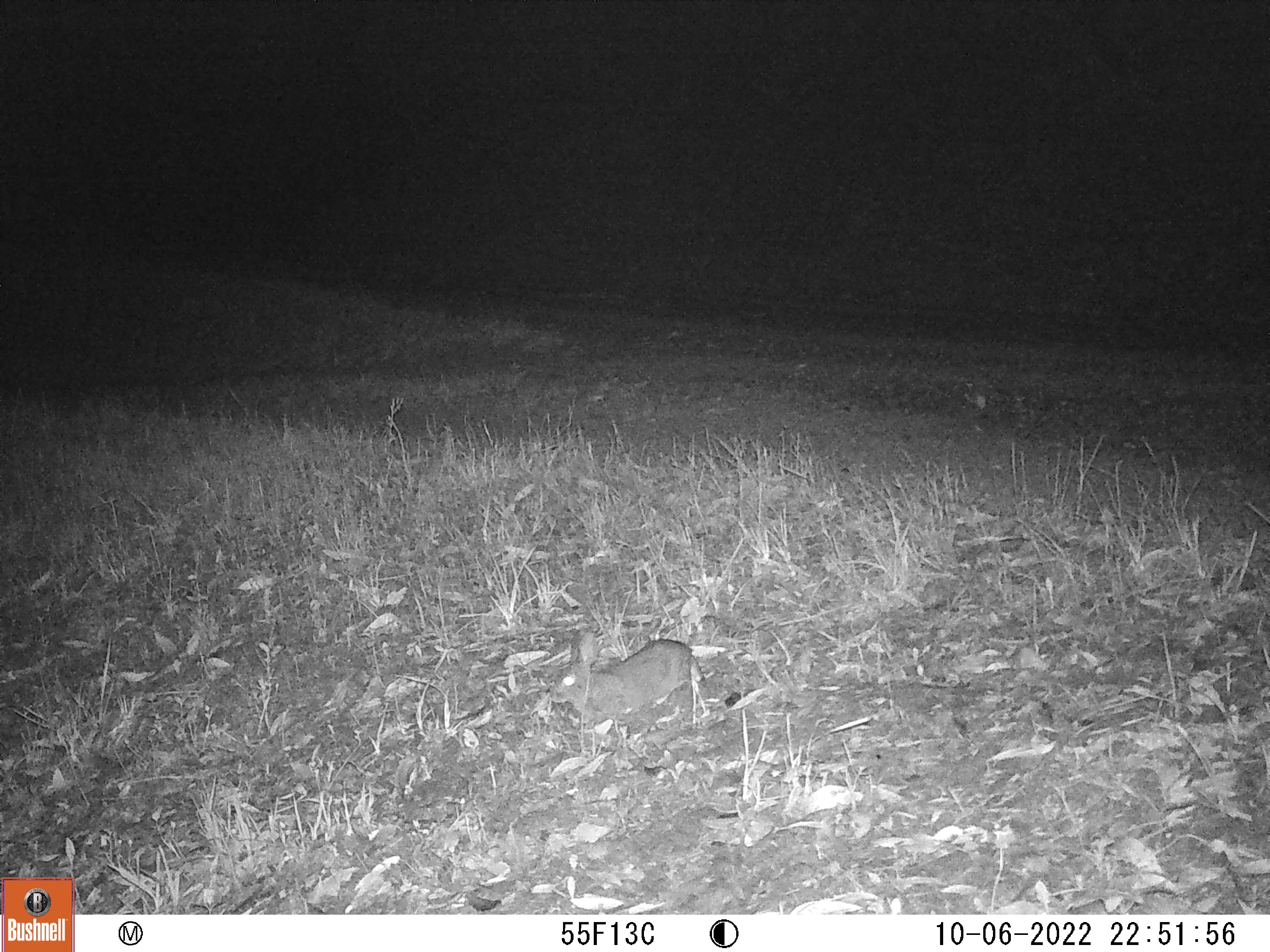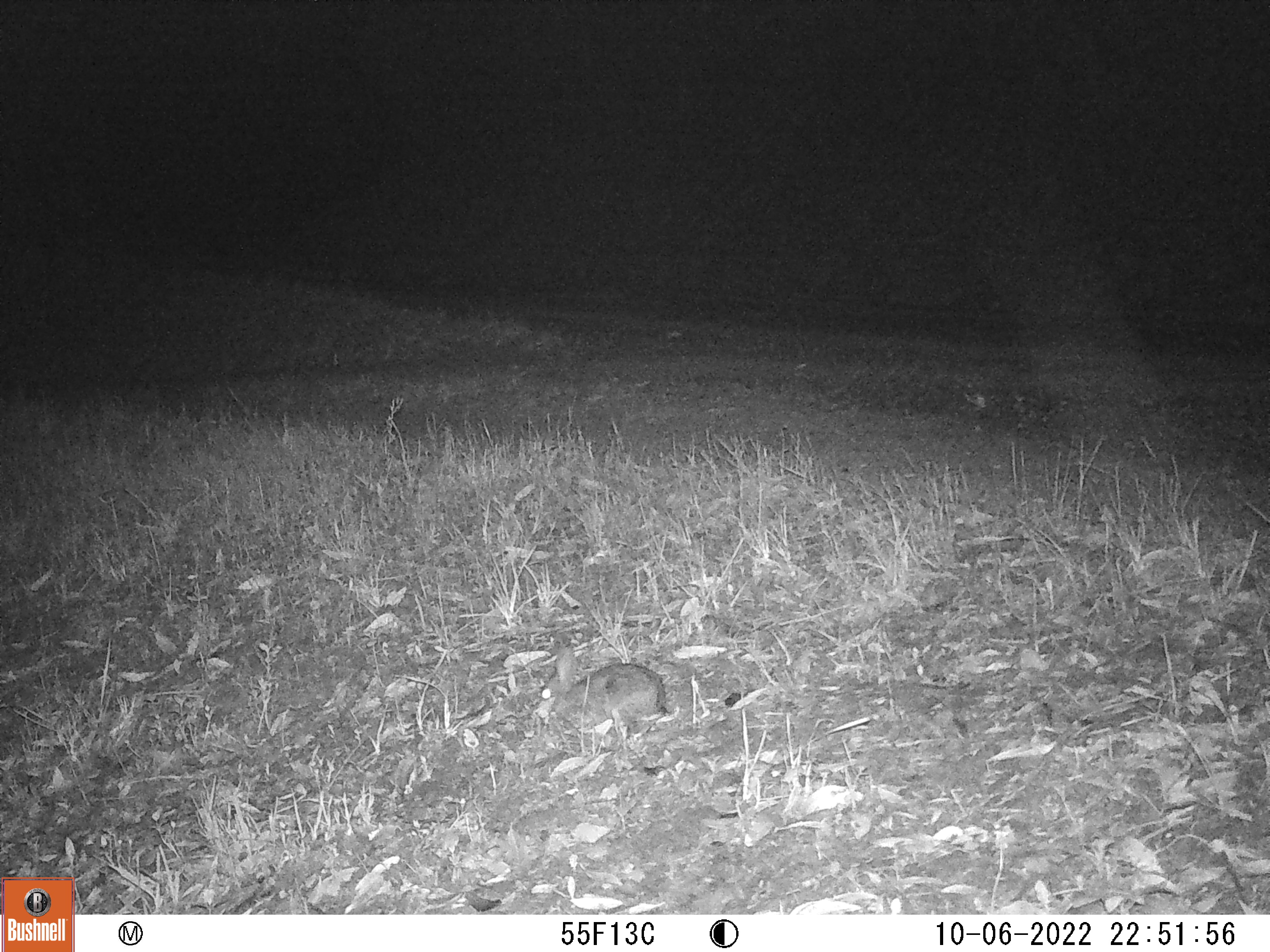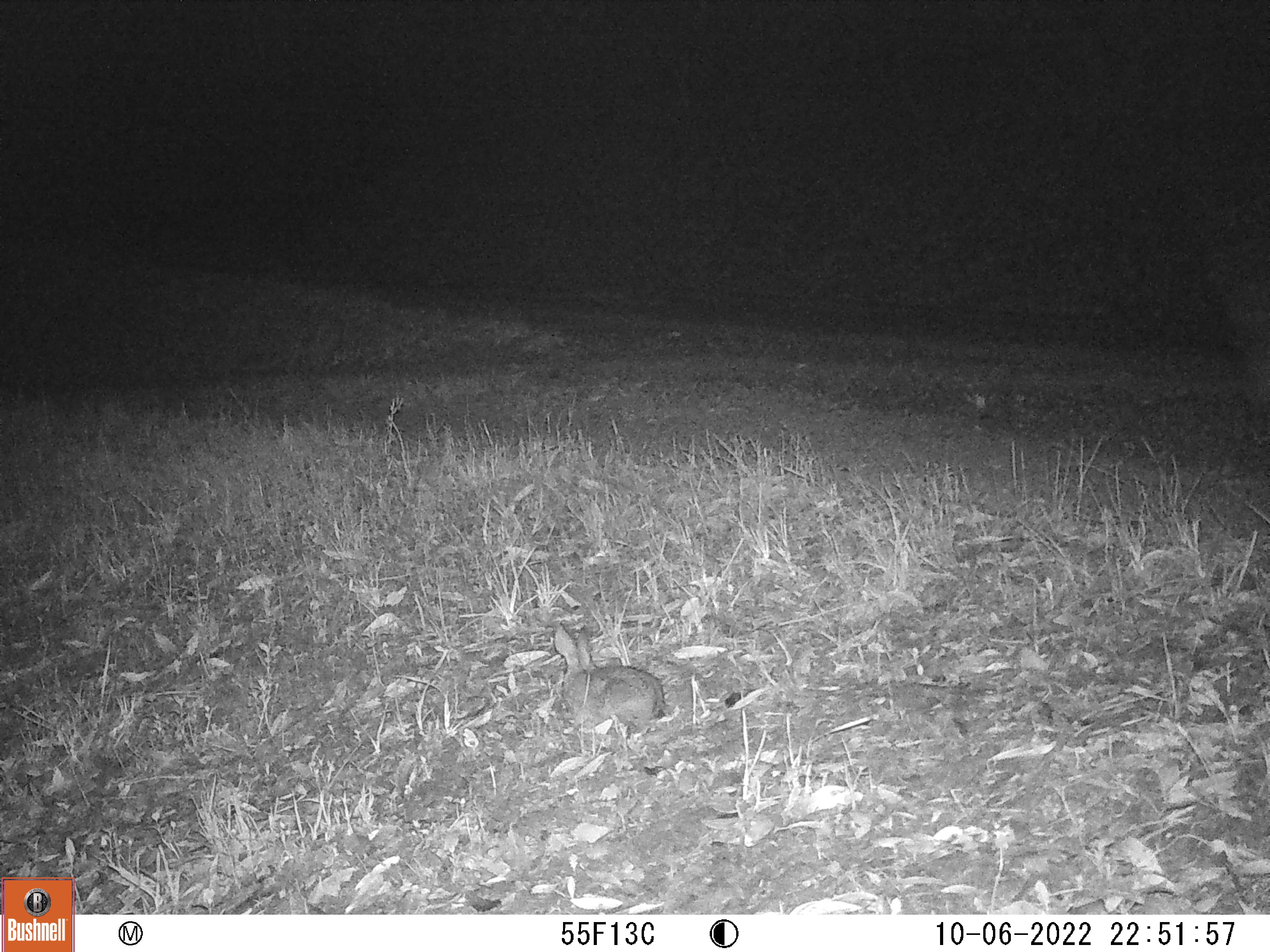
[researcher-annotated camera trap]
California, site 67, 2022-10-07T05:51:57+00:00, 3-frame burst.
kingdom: Animalia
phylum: Chordata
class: Mammalia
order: Lagomorpha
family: Leporidae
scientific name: Leporidae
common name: rabbit